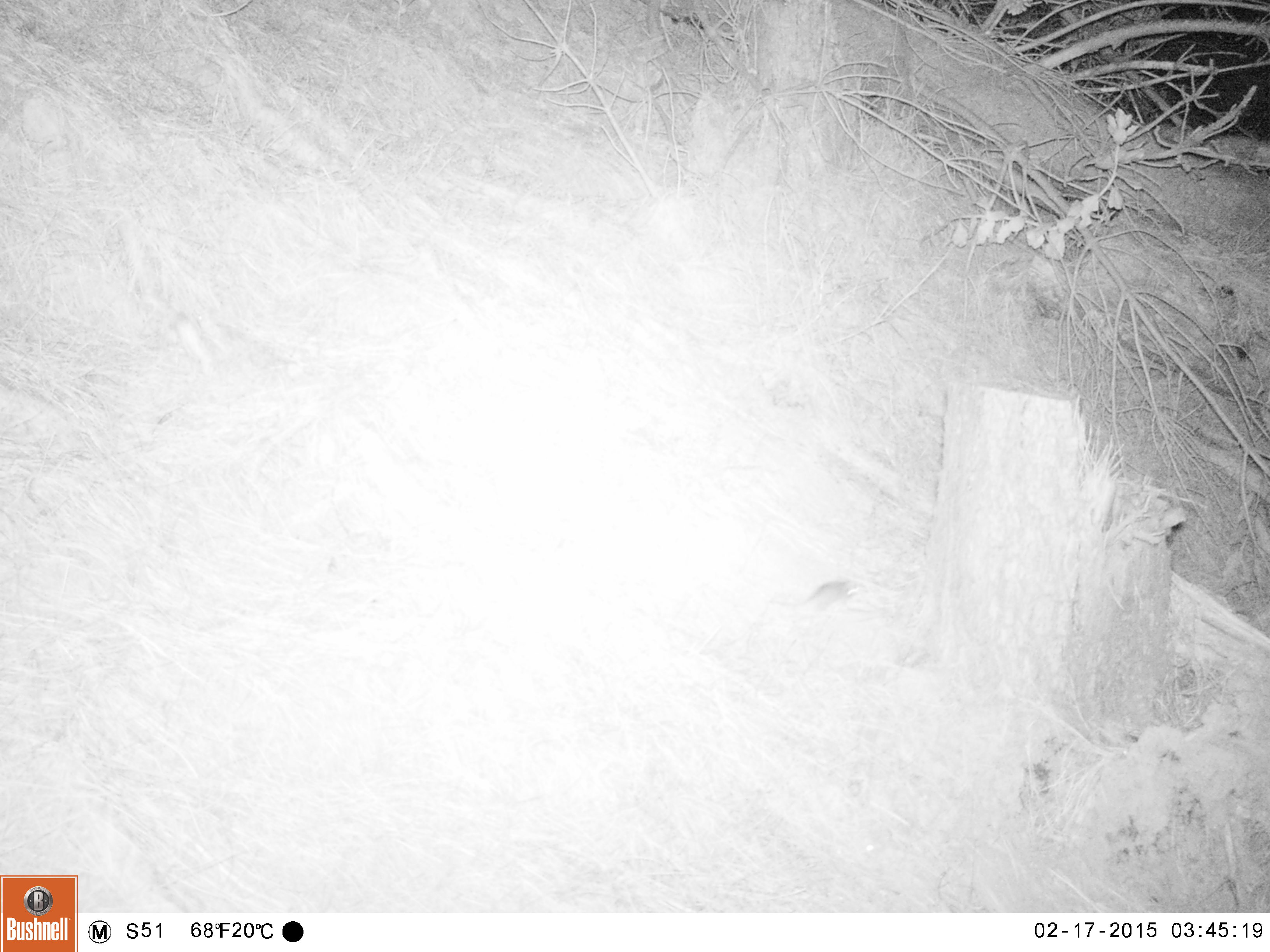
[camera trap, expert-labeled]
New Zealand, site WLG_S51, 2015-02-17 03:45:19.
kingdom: Animalia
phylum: Chordata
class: Mammalia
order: Rodentia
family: Muridae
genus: Mus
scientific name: Mus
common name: mouse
Mouse (Mus).